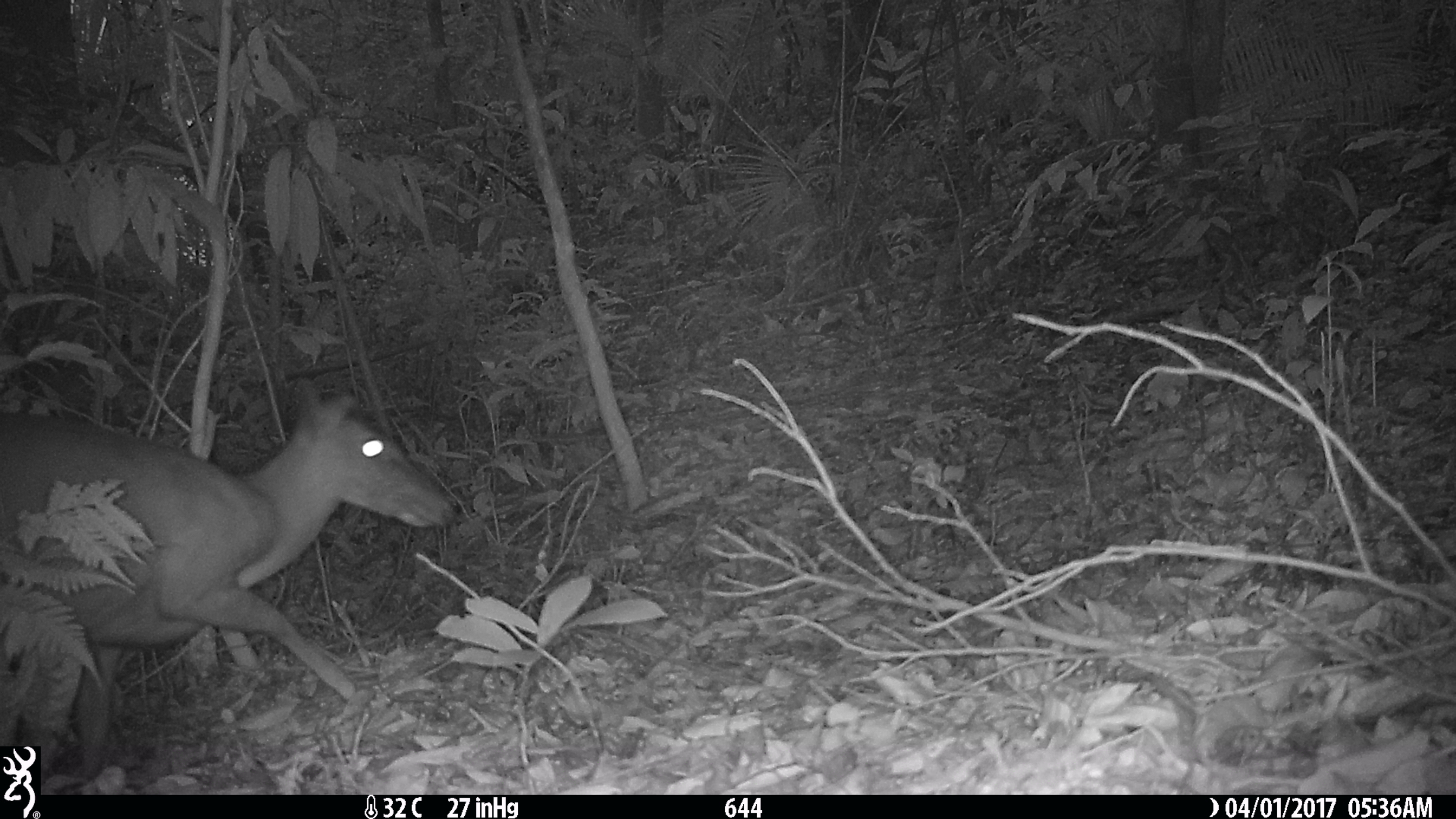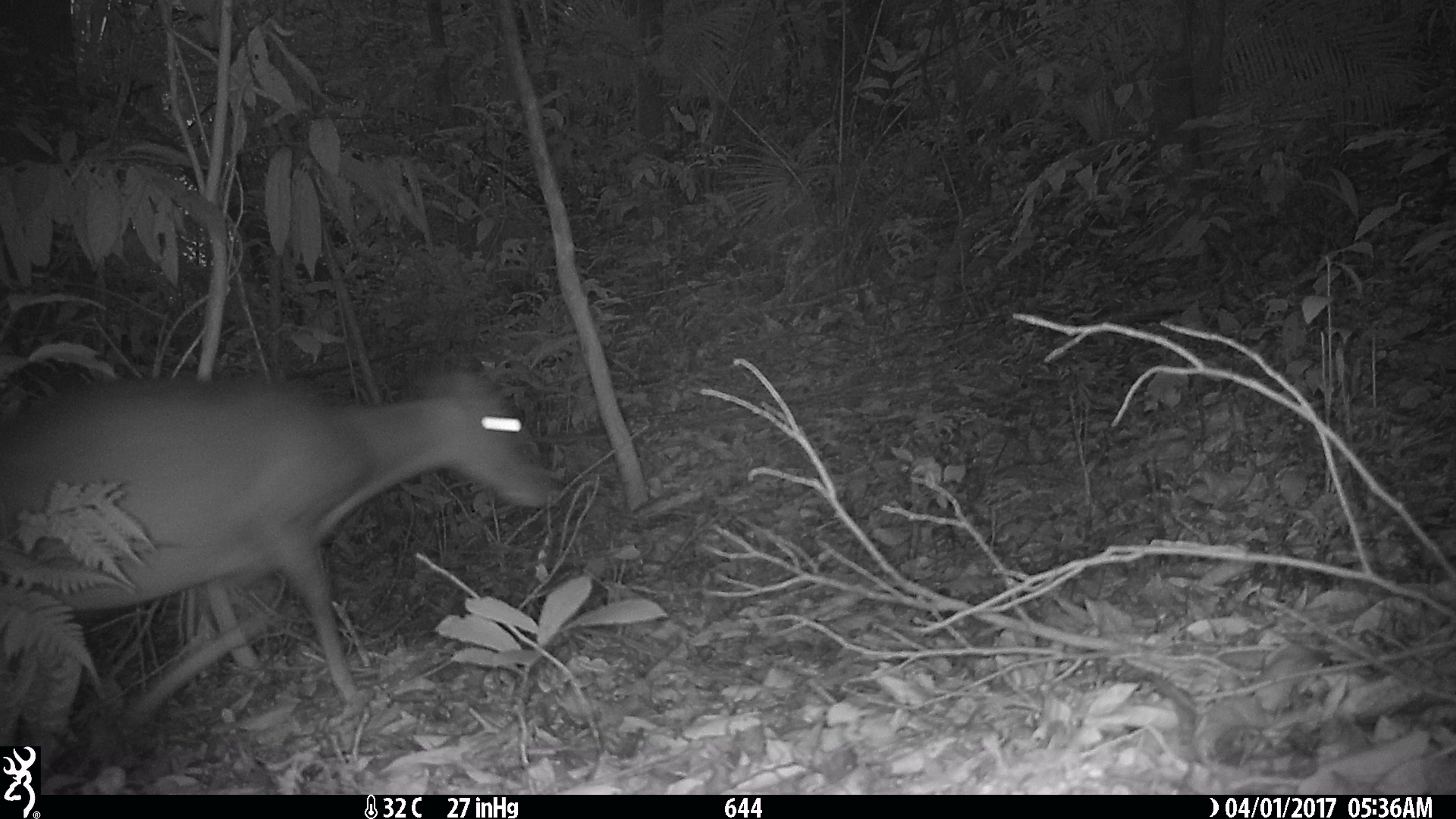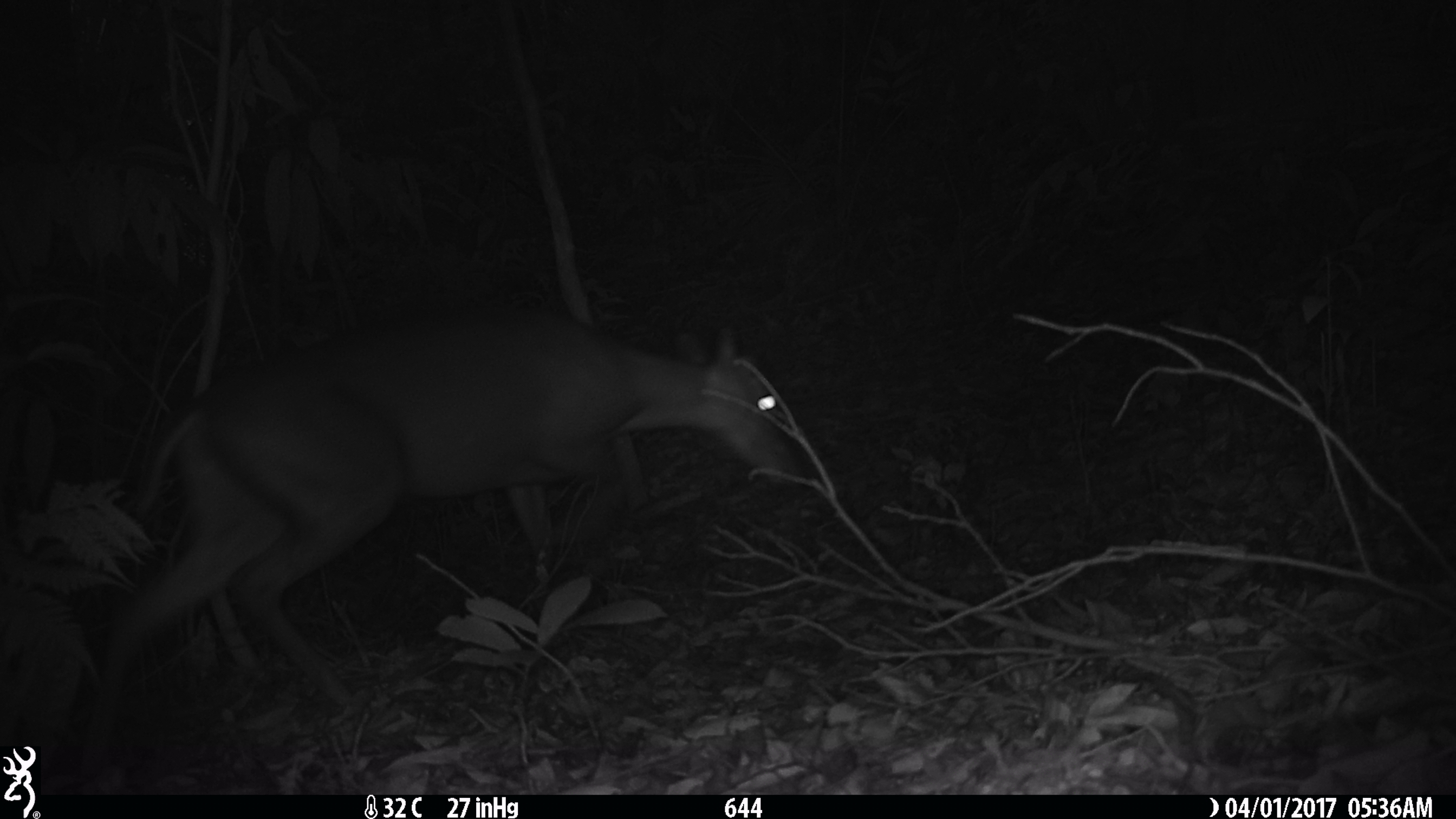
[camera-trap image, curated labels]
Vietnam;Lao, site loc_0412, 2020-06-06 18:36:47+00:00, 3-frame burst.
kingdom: Animalia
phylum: Chordata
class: Mammalia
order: Artiodactyla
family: Cervidae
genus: Muntiacus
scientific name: Muntiacus rooseveltorum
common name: roosevelt's muntjac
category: roosevelts muntjac group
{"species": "roosevelts muntjac group (roosevelt's muntjac) (Muntiacus rooseveltorum)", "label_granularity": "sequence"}